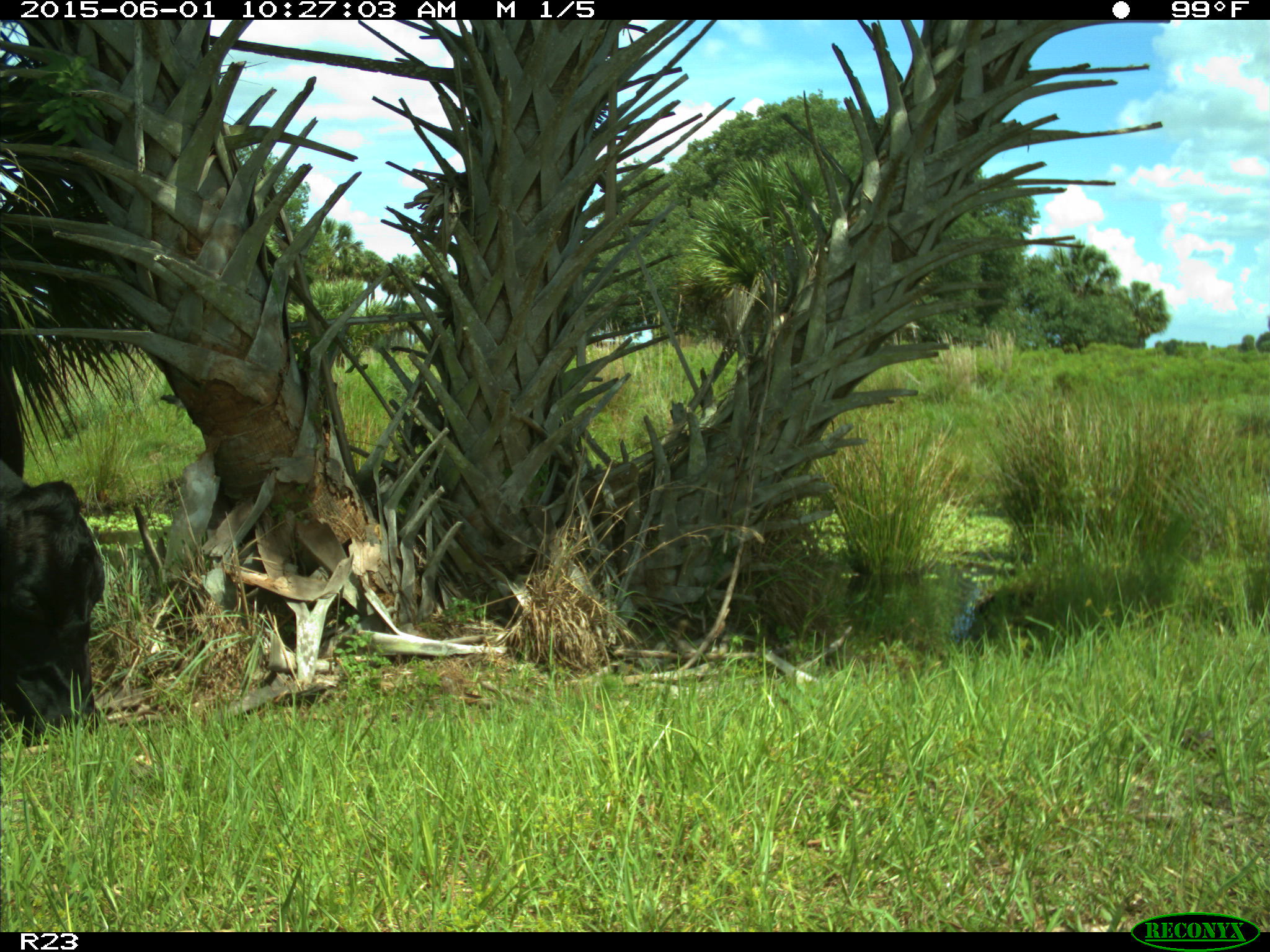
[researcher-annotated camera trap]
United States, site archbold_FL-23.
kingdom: Animalia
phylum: Chordata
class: Mammalia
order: Artiodactyla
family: Bovidae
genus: Bos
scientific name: Bos taurus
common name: domestic cow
Bos taurus (domestic cow).